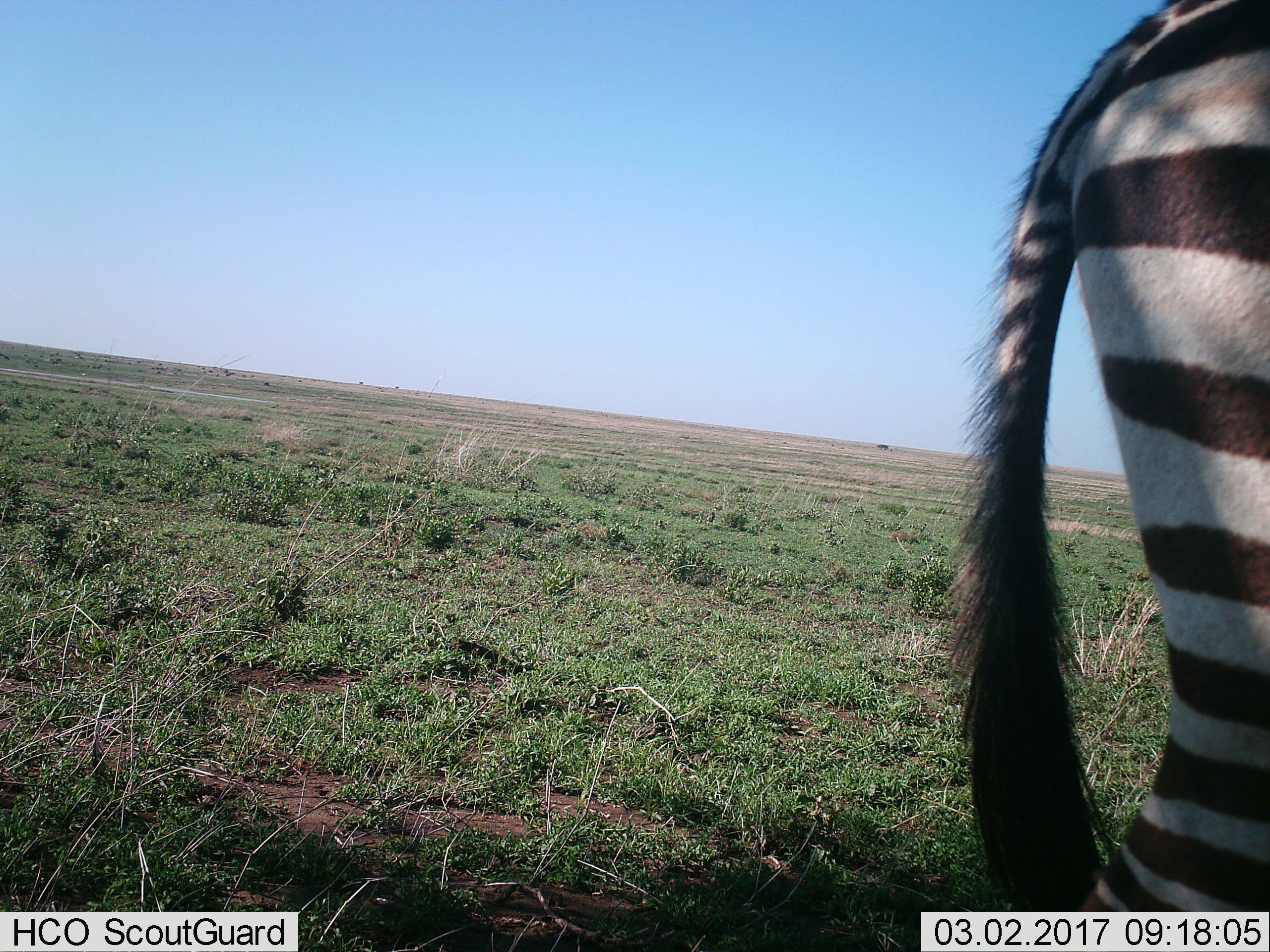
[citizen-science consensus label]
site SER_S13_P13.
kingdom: Animalia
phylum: Chordata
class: Mammalia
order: Perissodactyla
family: Equidae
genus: Equus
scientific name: Equus quagga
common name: plains zebra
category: zebraplains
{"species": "zebraplains (plains zebra) (Equus quagga)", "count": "1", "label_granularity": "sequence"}